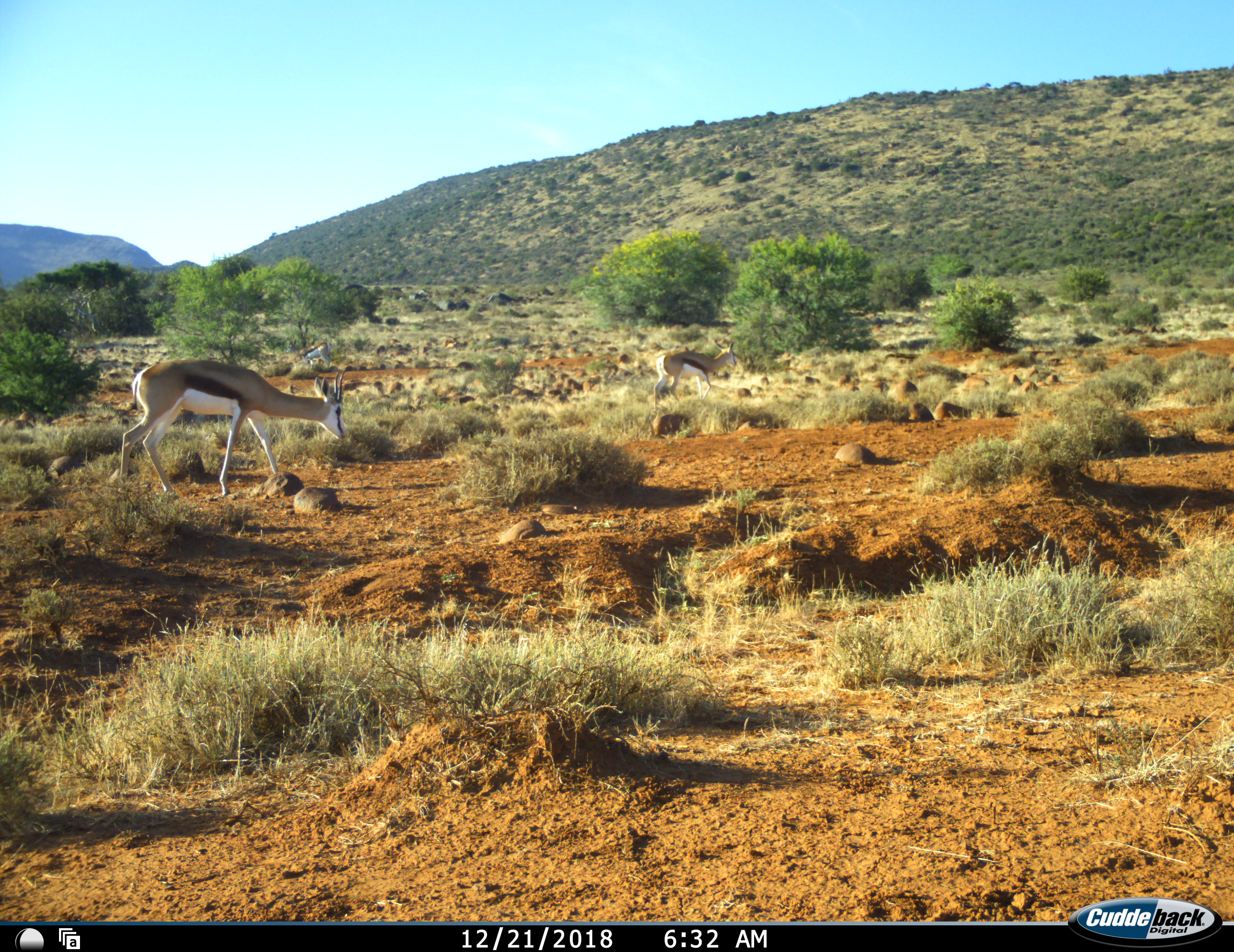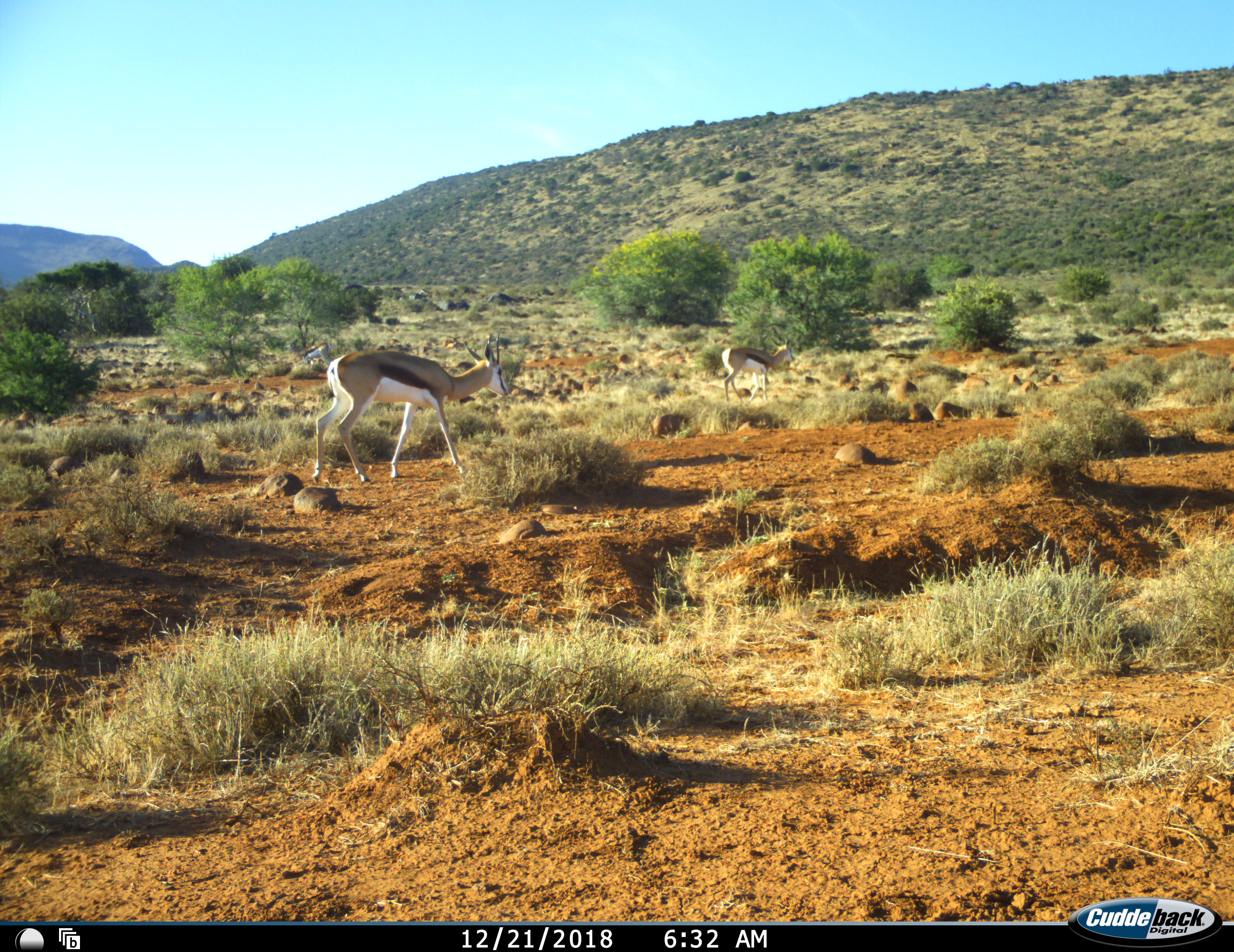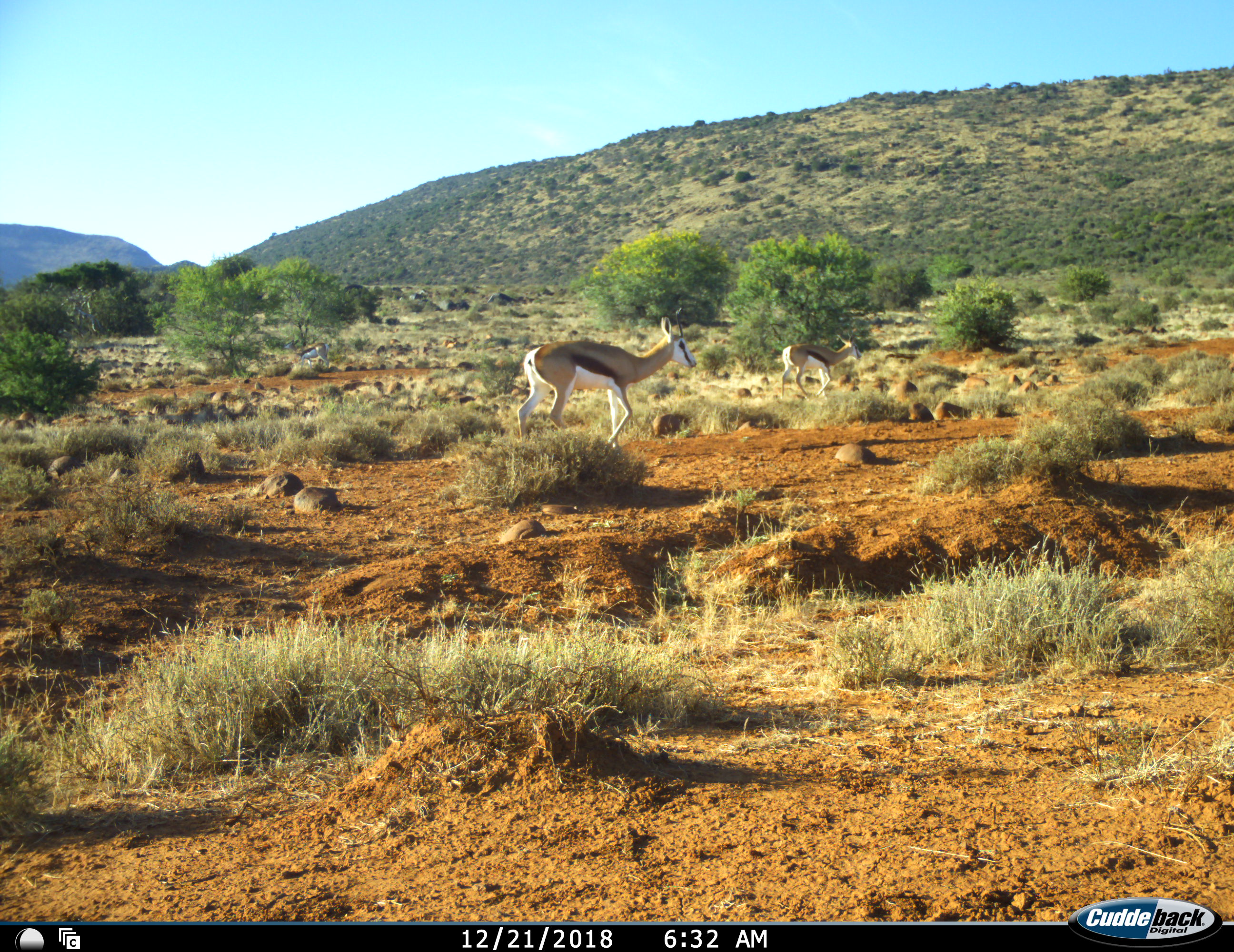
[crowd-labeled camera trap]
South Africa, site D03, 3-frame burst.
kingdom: Animalia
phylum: Chordata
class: Mammalia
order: Artiodactyla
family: Bovidae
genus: Antidorcas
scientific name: Antidorcas marsupialis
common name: springbok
Springbok (Antidorcas marsupialis), count 3. Behavior (volunteer vote fractions): standing 44%, resting 0%, moving 89%, interacting 0%. Young present (vote fraction): 0%. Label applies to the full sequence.